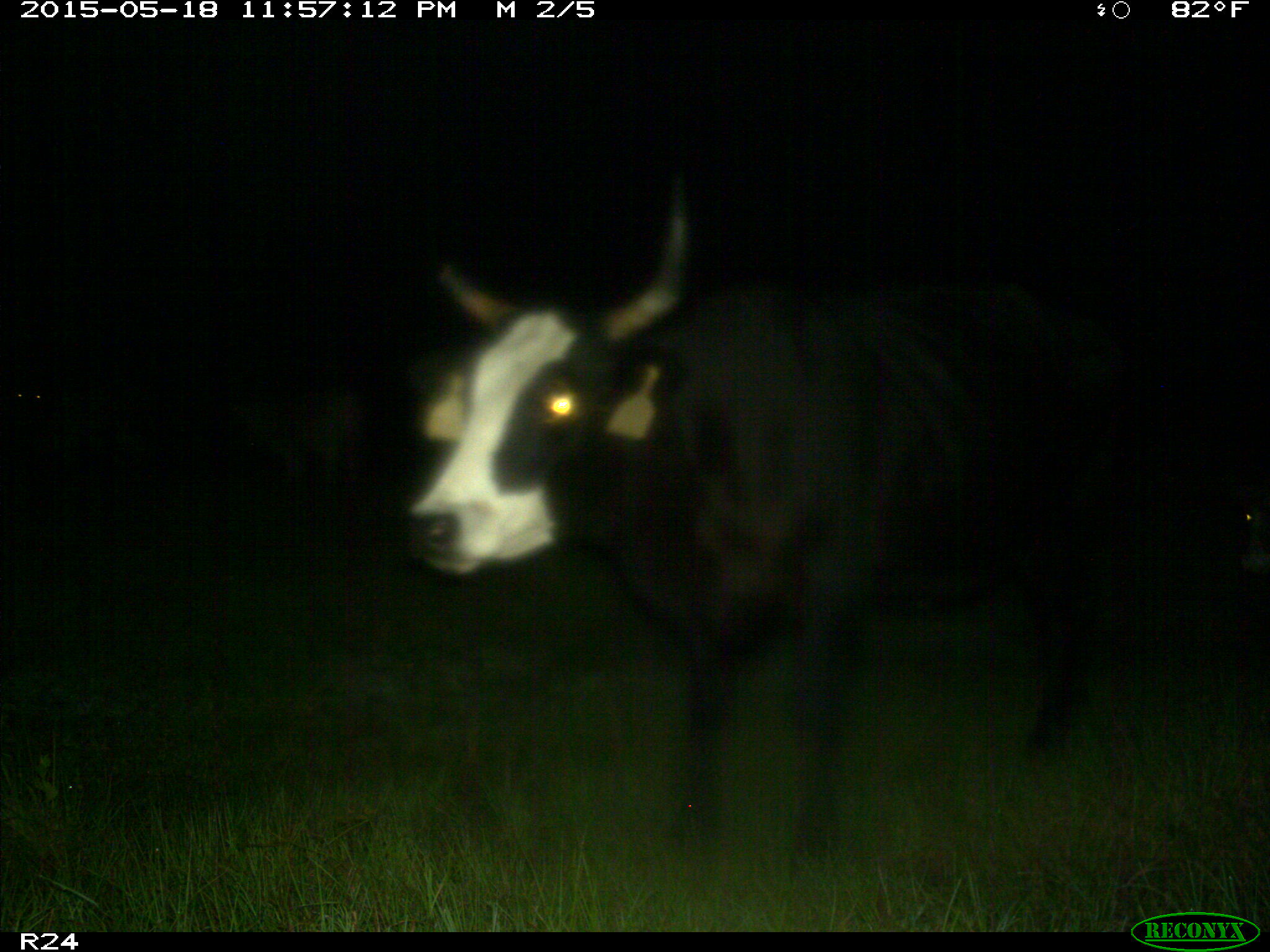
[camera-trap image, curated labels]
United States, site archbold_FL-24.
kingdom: Animalia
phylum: Chordata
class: Mammalia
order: Artiodactyla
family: Bovidae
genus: Bos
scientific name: Bos taurus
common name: domestic cow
Bos taurus (domestic cow).